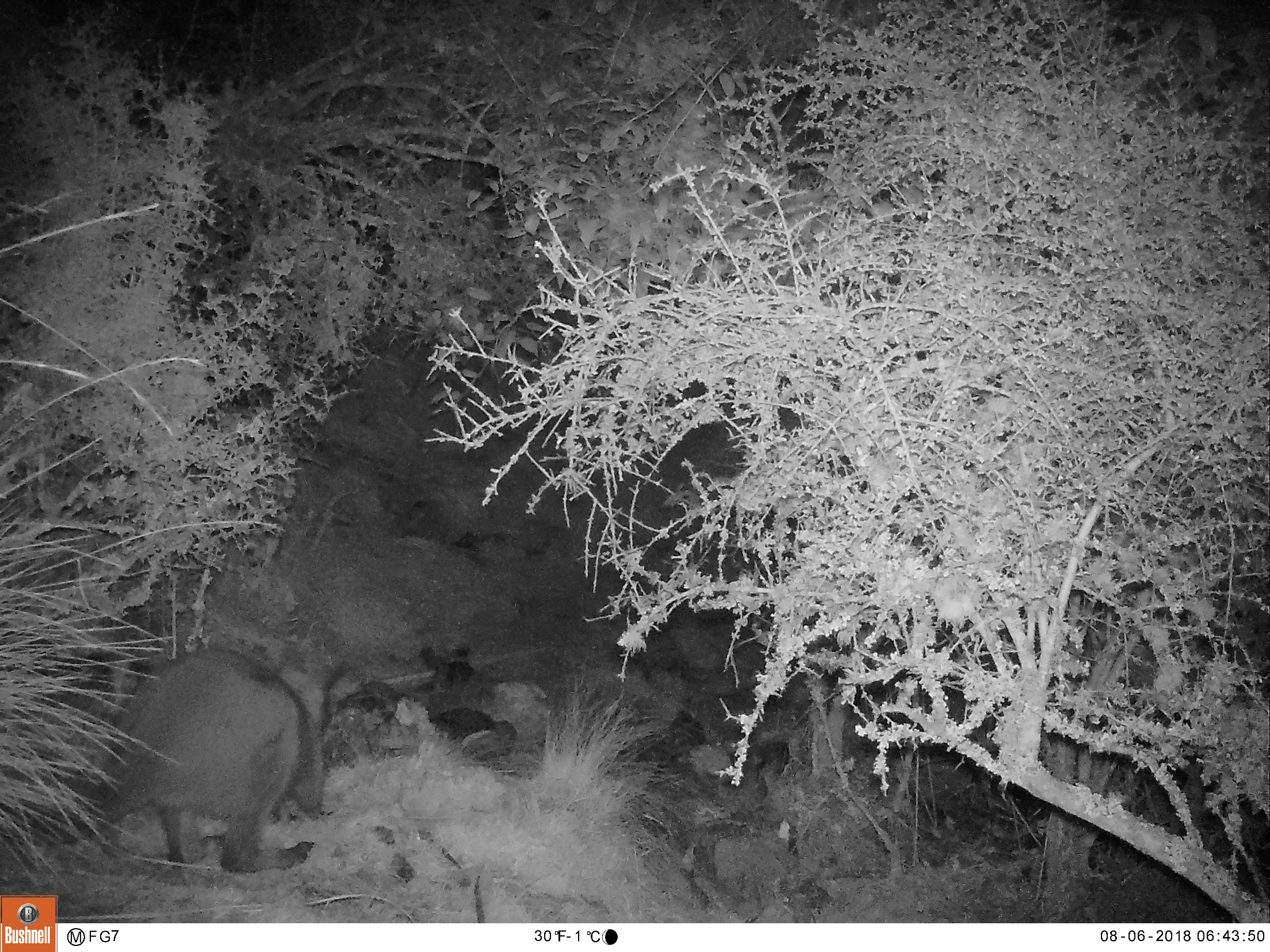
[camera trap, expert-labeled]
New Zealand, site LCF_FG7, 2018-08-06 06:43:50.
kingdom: Animalia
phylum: Chordata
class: Mammalia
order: Diprotodontia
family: Macropodidae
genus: Notamacropus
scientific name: Notamacropus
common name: wallaby